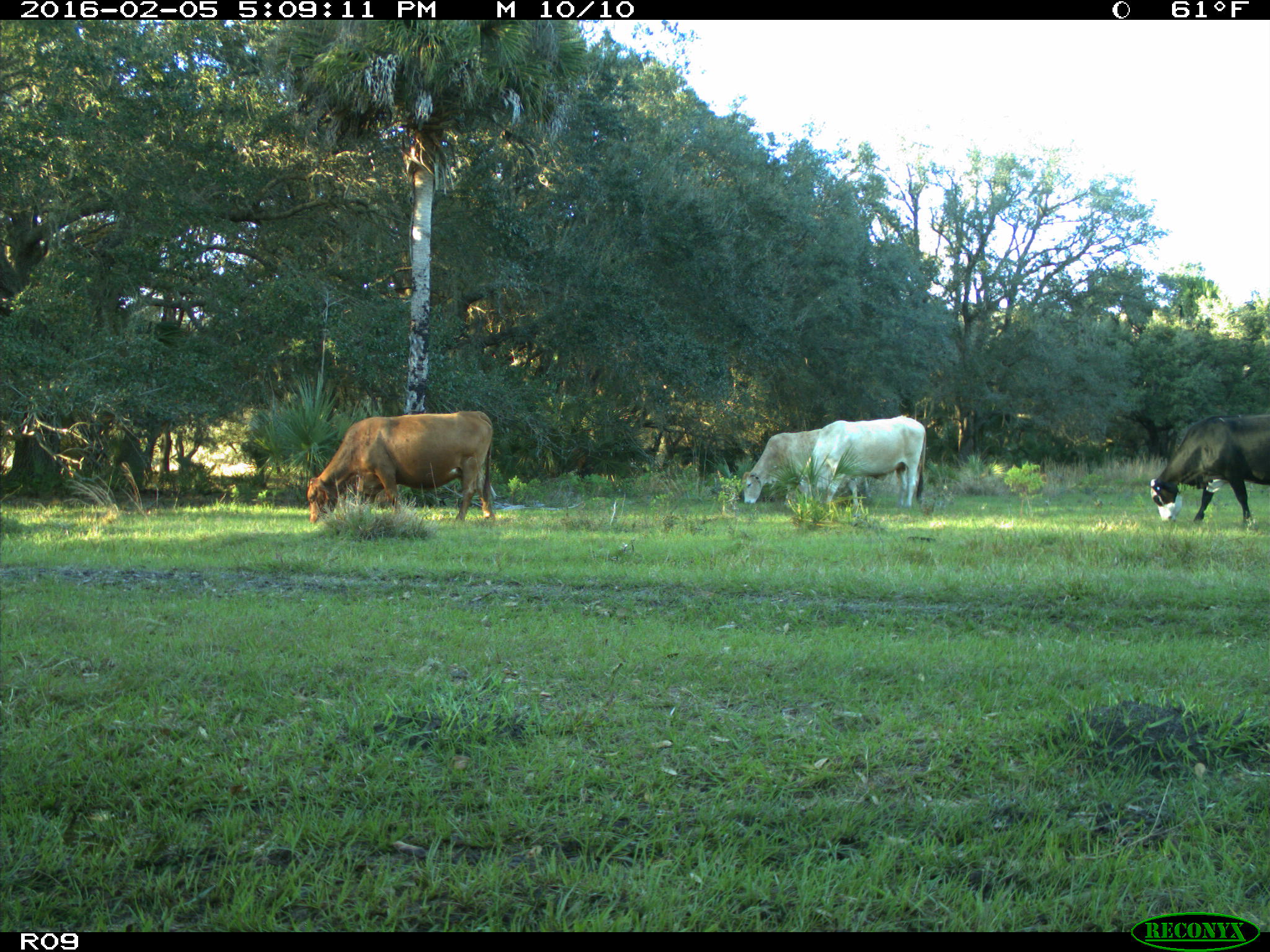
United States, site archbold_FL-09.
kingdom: Animalia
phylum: Chordata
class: Mammalia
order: Artiodactyla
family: Bovidae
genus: Bos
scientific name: Bos taurus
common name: domestic cow